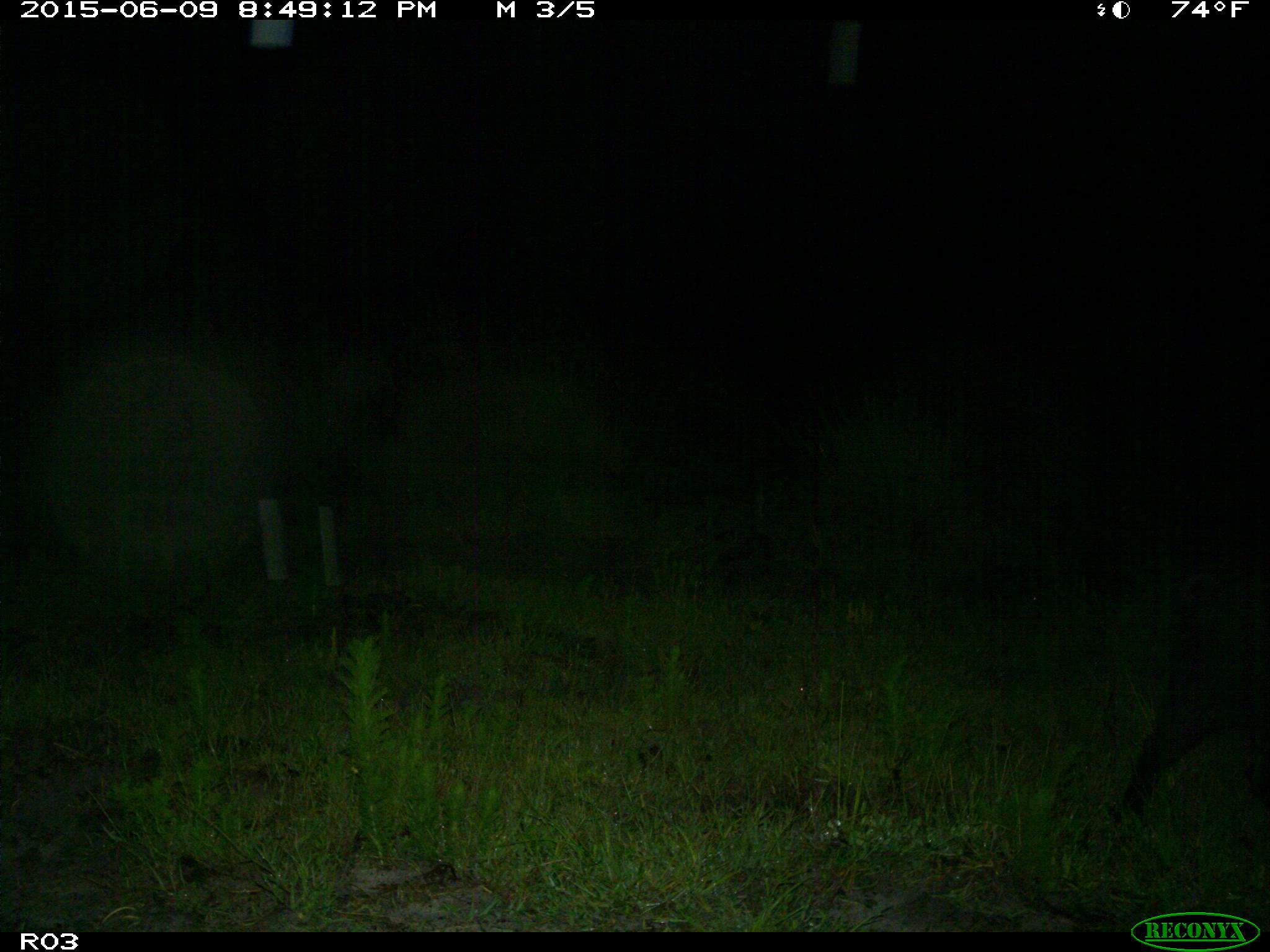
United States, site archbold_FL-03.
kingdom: Animalia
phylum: Chordata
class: Mammalia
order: Artiodactyla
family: Suidae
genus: Sus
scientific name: Sus scrofa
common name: wild boar